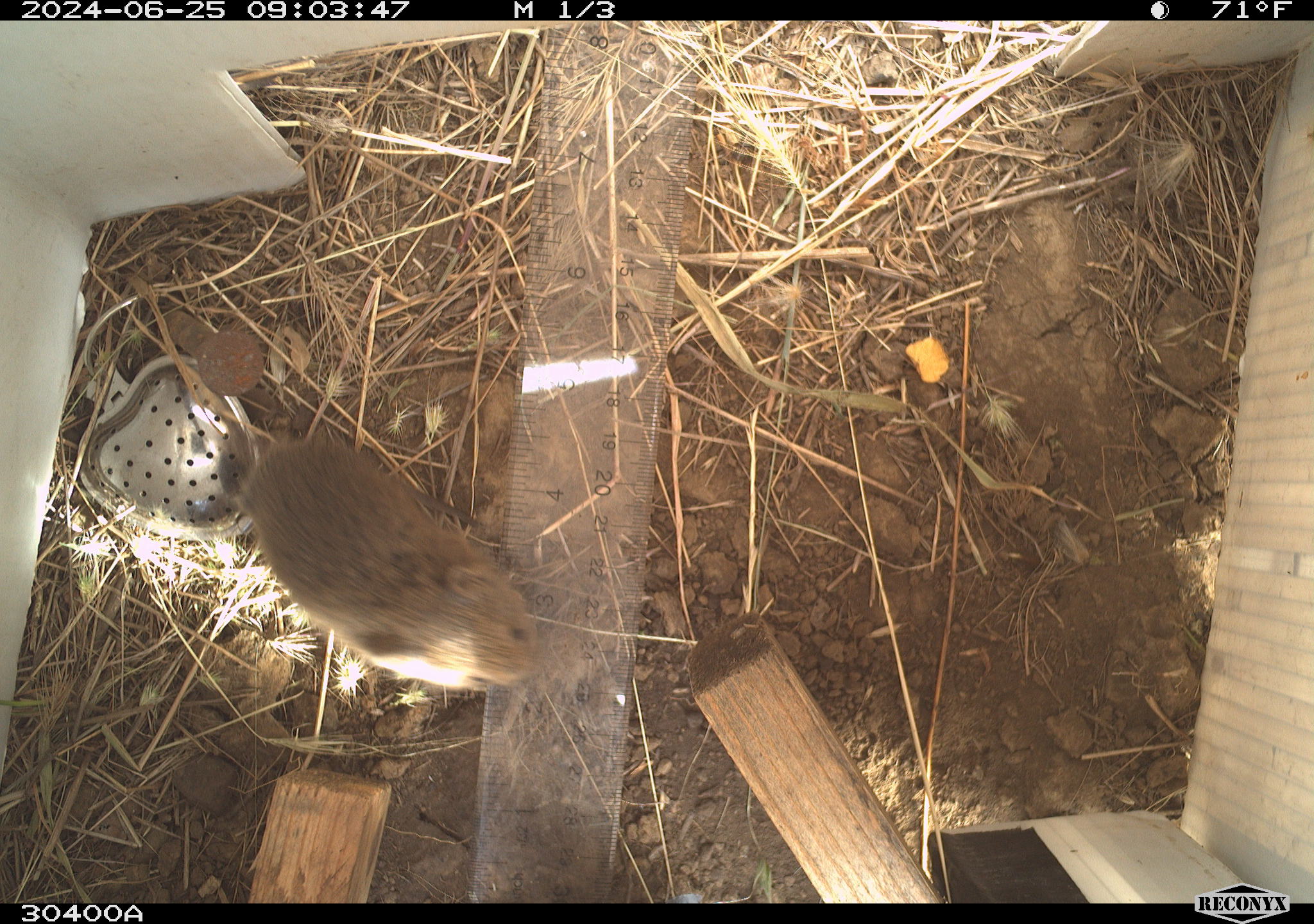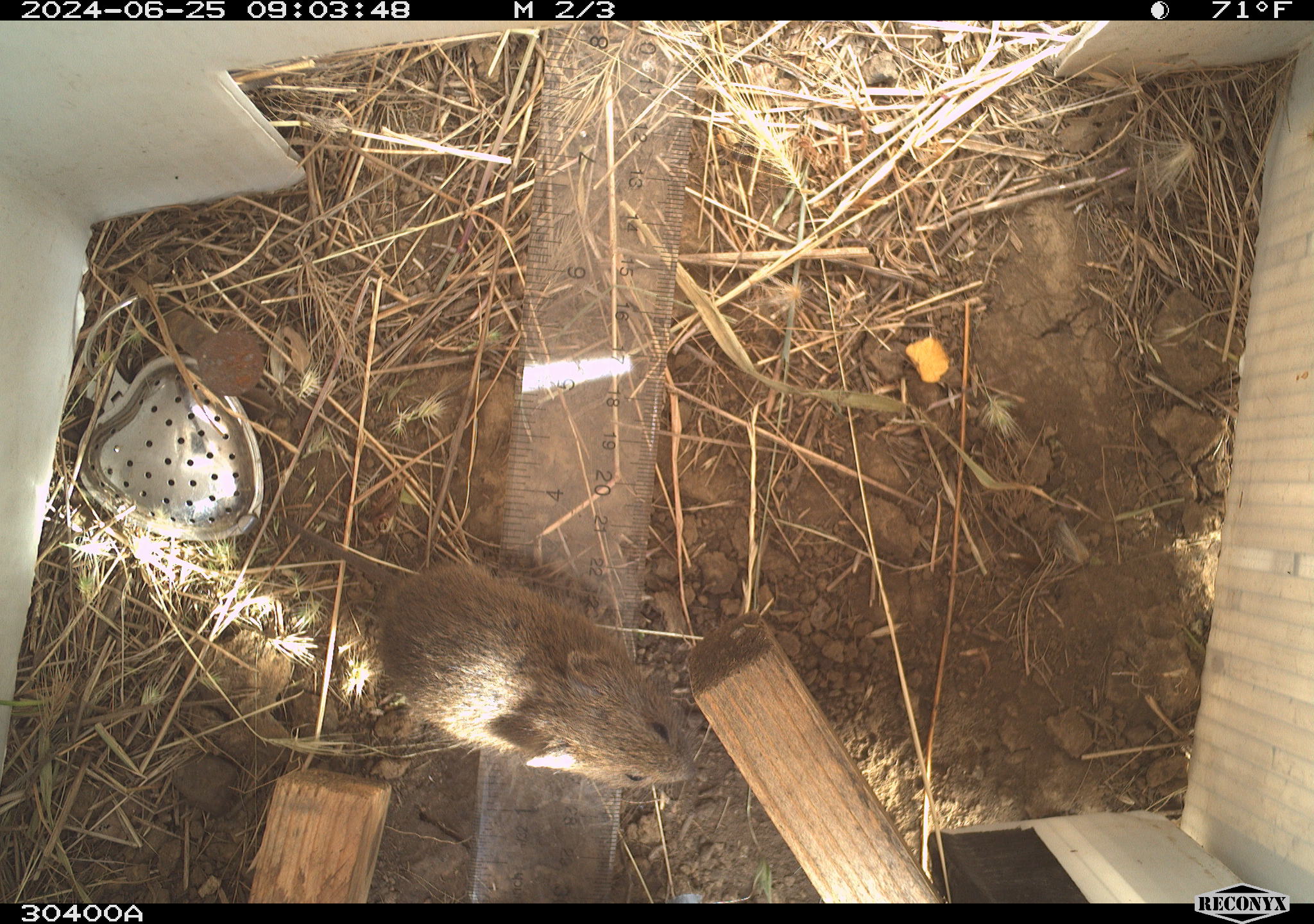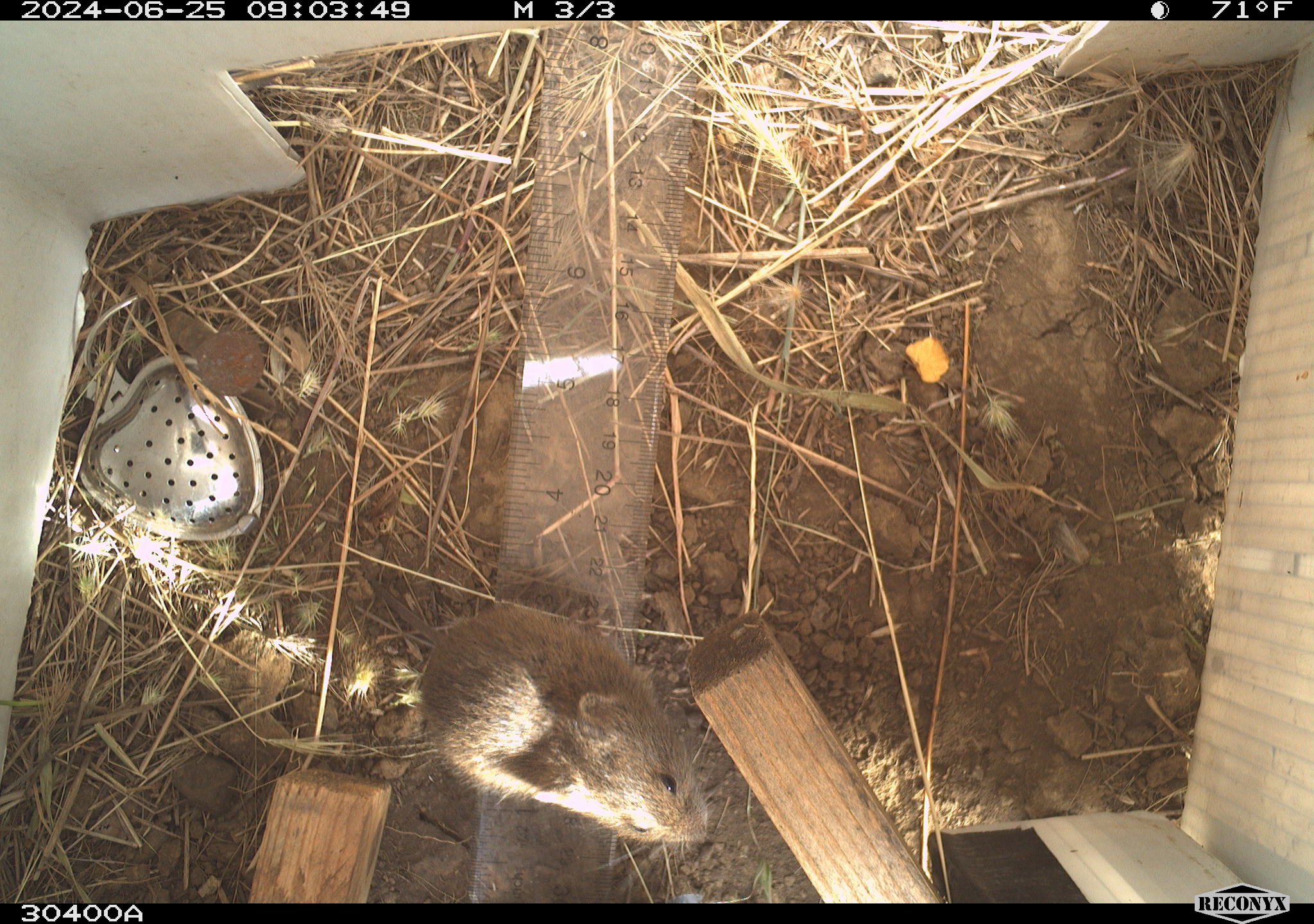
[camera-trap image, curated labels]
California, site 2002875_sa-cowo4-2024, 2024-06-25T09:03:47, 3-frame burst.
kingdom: Animalia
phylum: Chordata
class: Mammalia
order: Rodentia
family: Cricetidae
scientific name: Arvicolinae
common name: voles, lemmings, and muskrats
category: arvicolinae subfamily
Arvicolinae subfamily (voles, lemmings, and muskrats) (Arvicolinae).